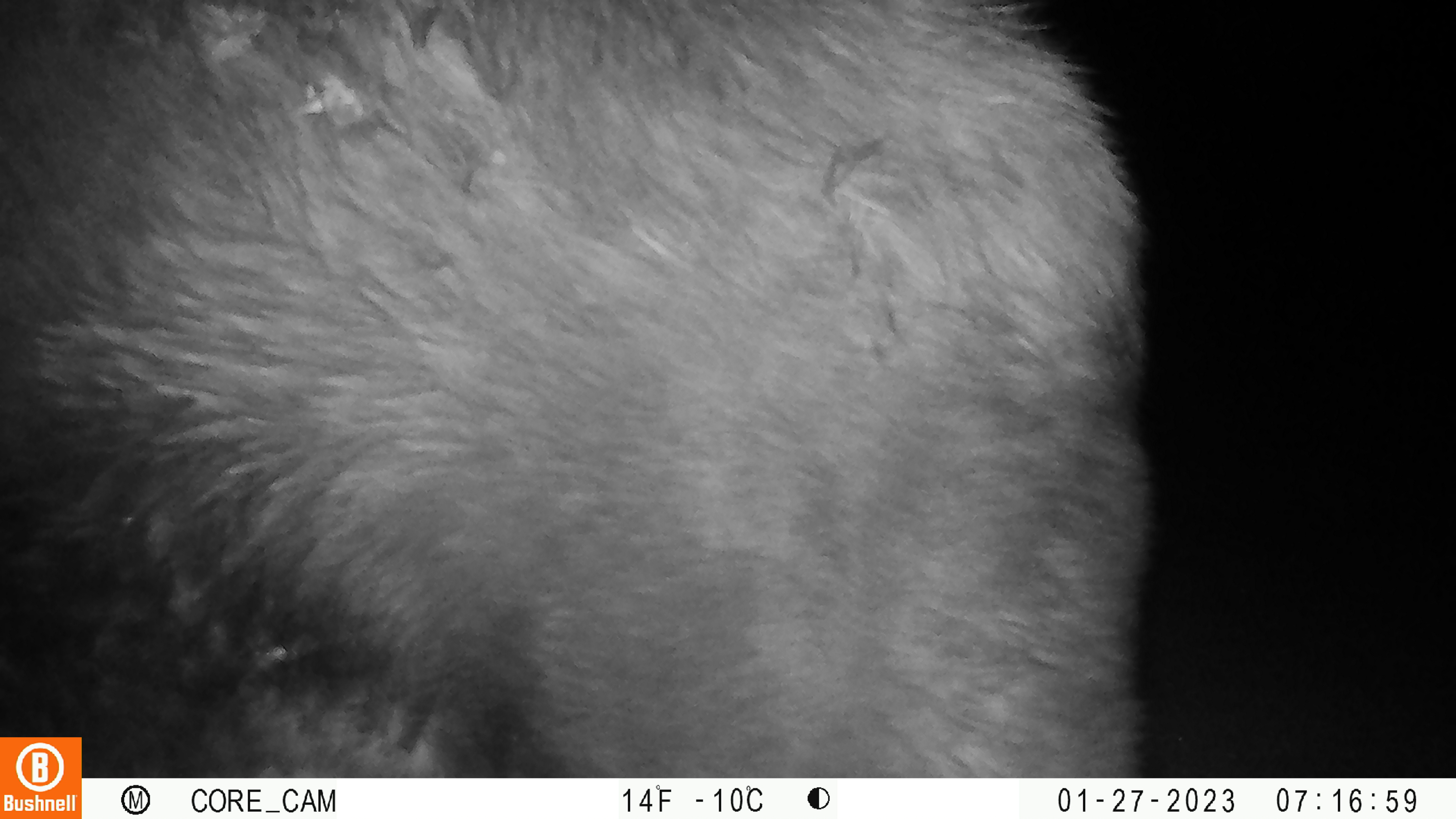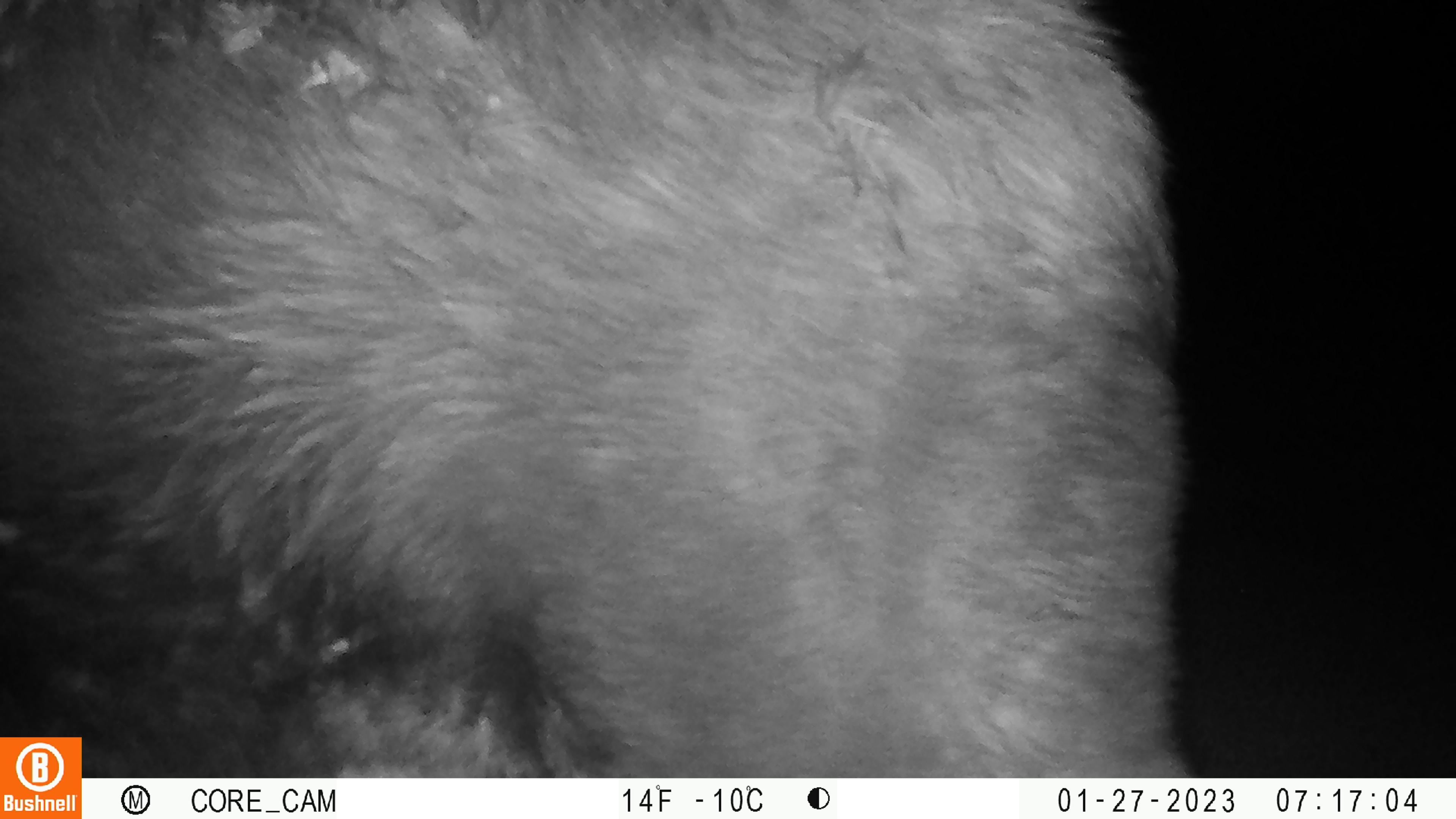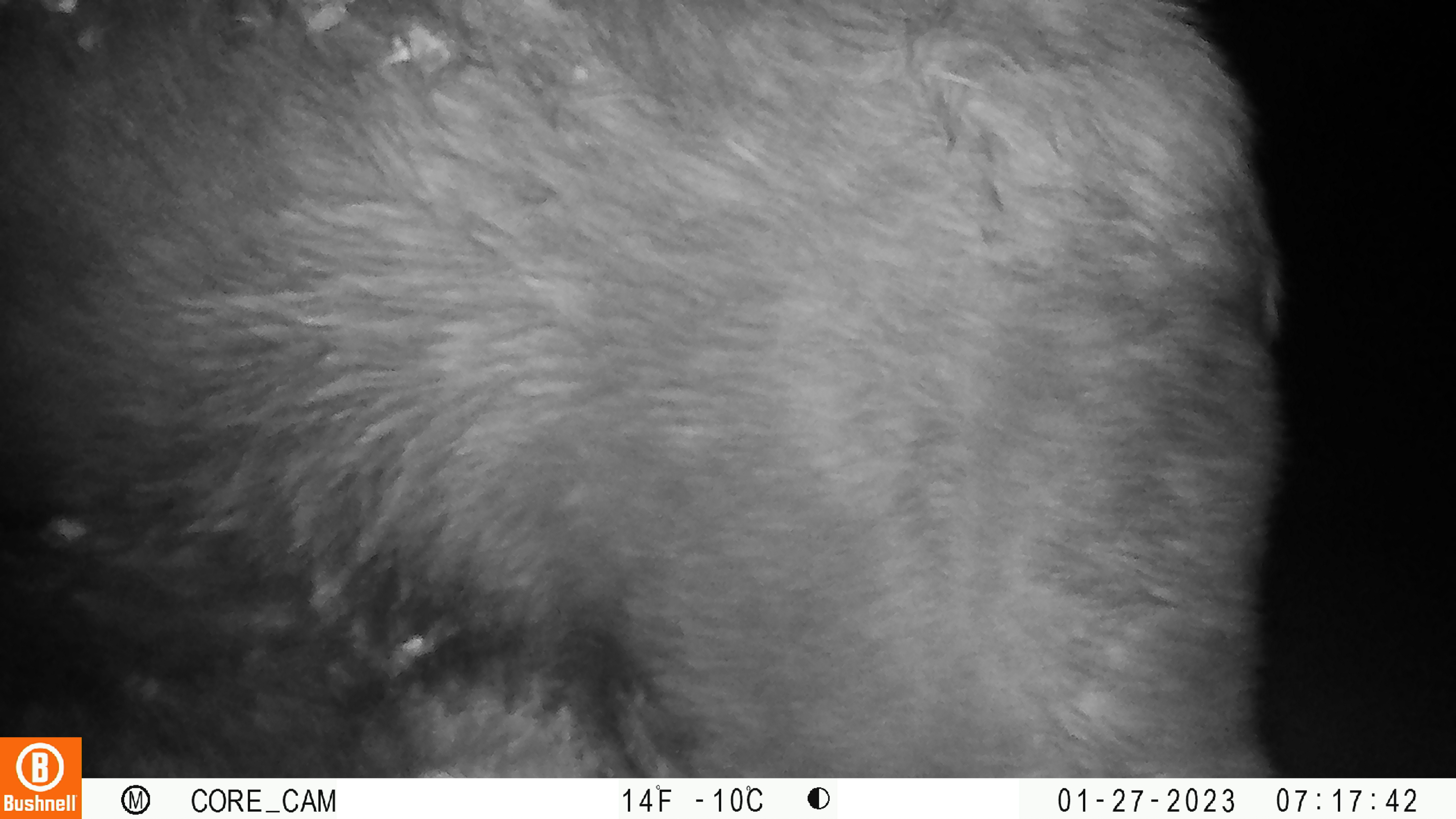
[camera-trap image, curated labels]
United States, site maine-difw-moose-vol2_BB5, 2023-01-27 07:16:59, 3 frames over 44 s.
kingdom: Animalia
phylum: Chordata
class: Mammalia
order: Artiodactyla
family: Cervidae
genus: Alces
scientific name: Alces alces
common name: moose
Moose (Alces alces).